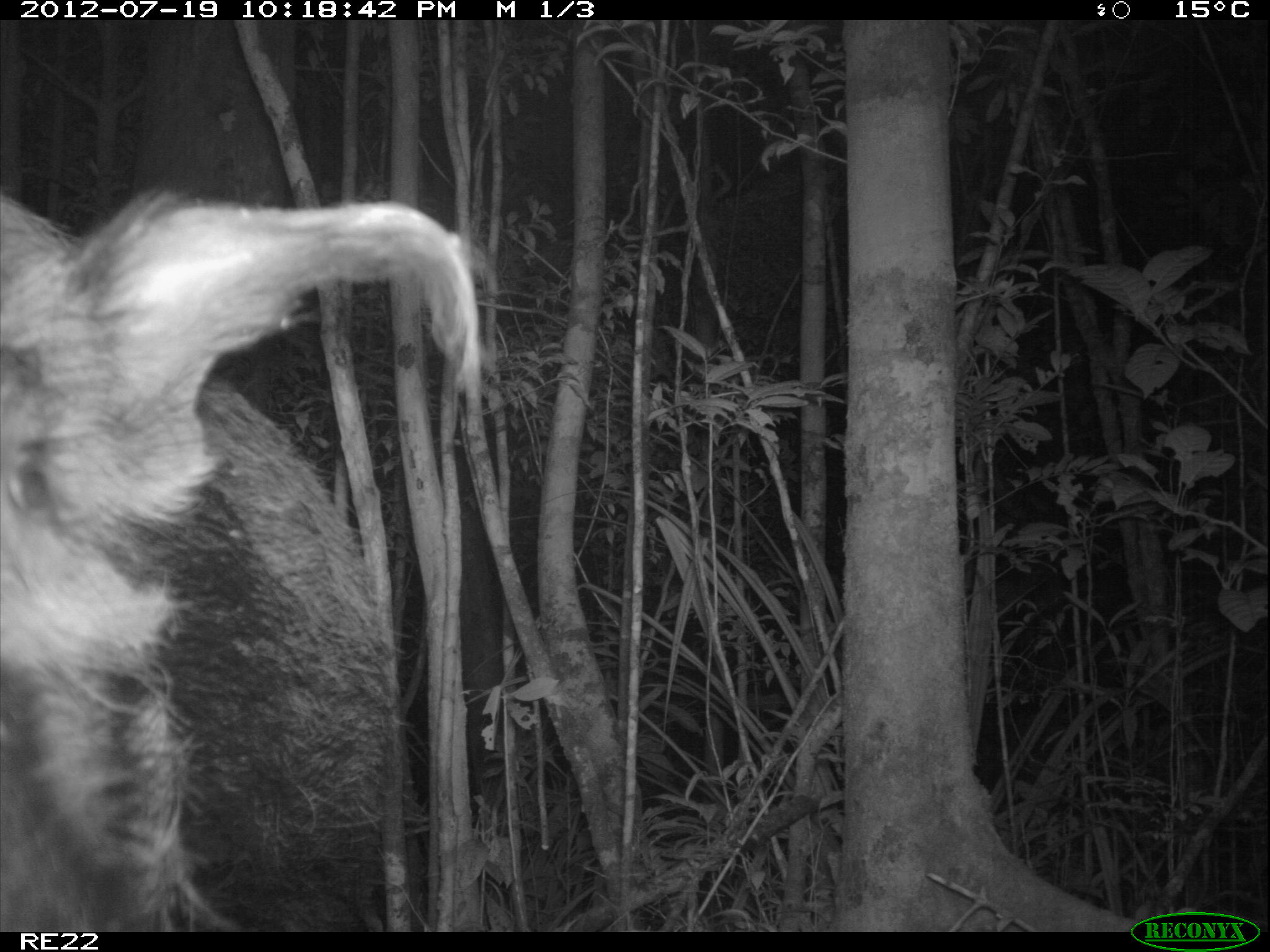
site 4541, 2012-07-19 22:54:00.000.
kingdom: Animalia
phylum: Chordata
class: Mammalia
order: Artiodactyla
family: Suidae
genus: Potamochoerus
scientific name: Potamochoerus larvatus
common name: bushpig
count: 1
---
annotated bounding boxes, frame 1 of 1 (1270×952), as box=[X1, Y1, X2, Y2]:
potamochoerus larvatus: box=[0, 189, 482, 931]